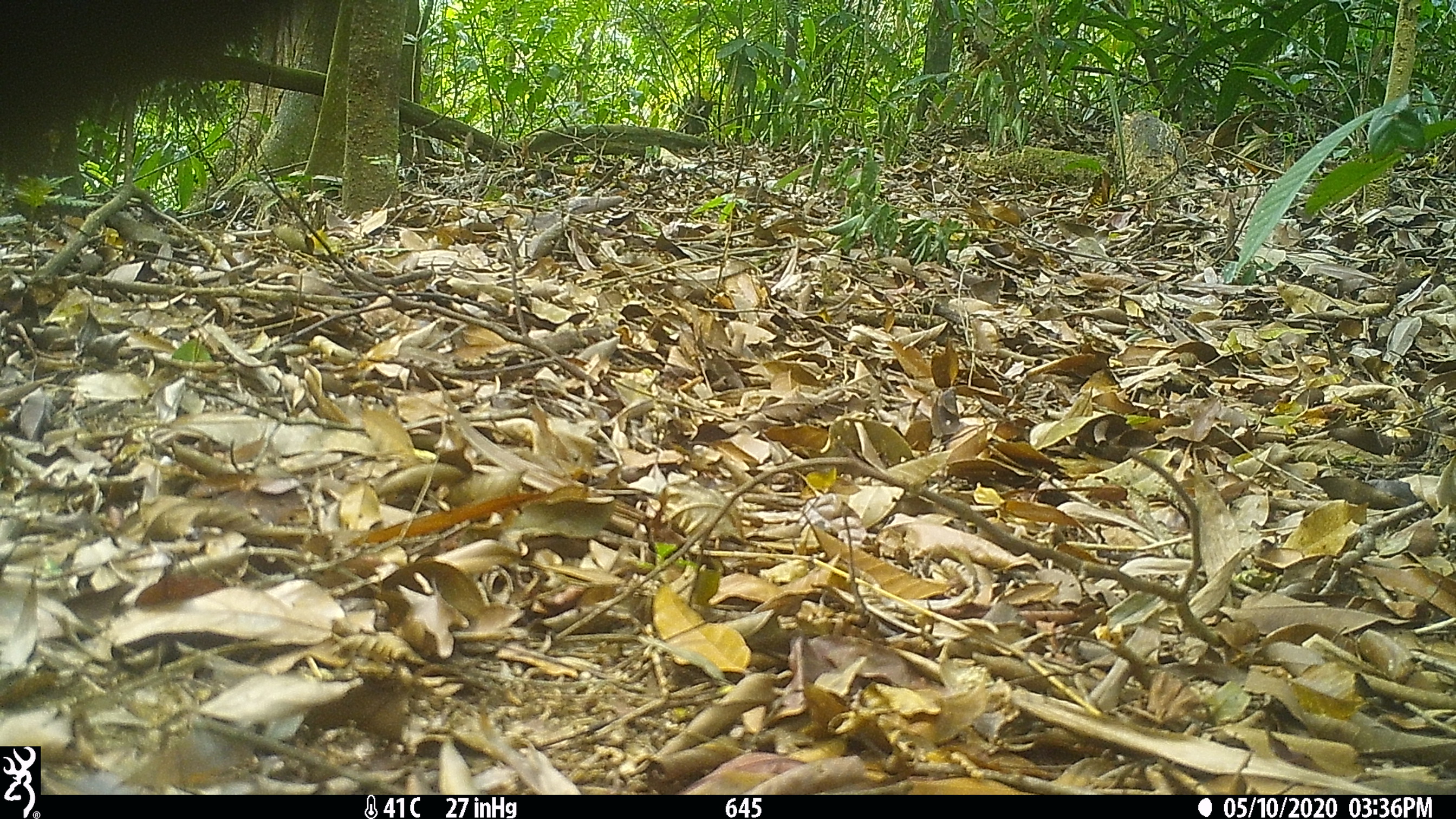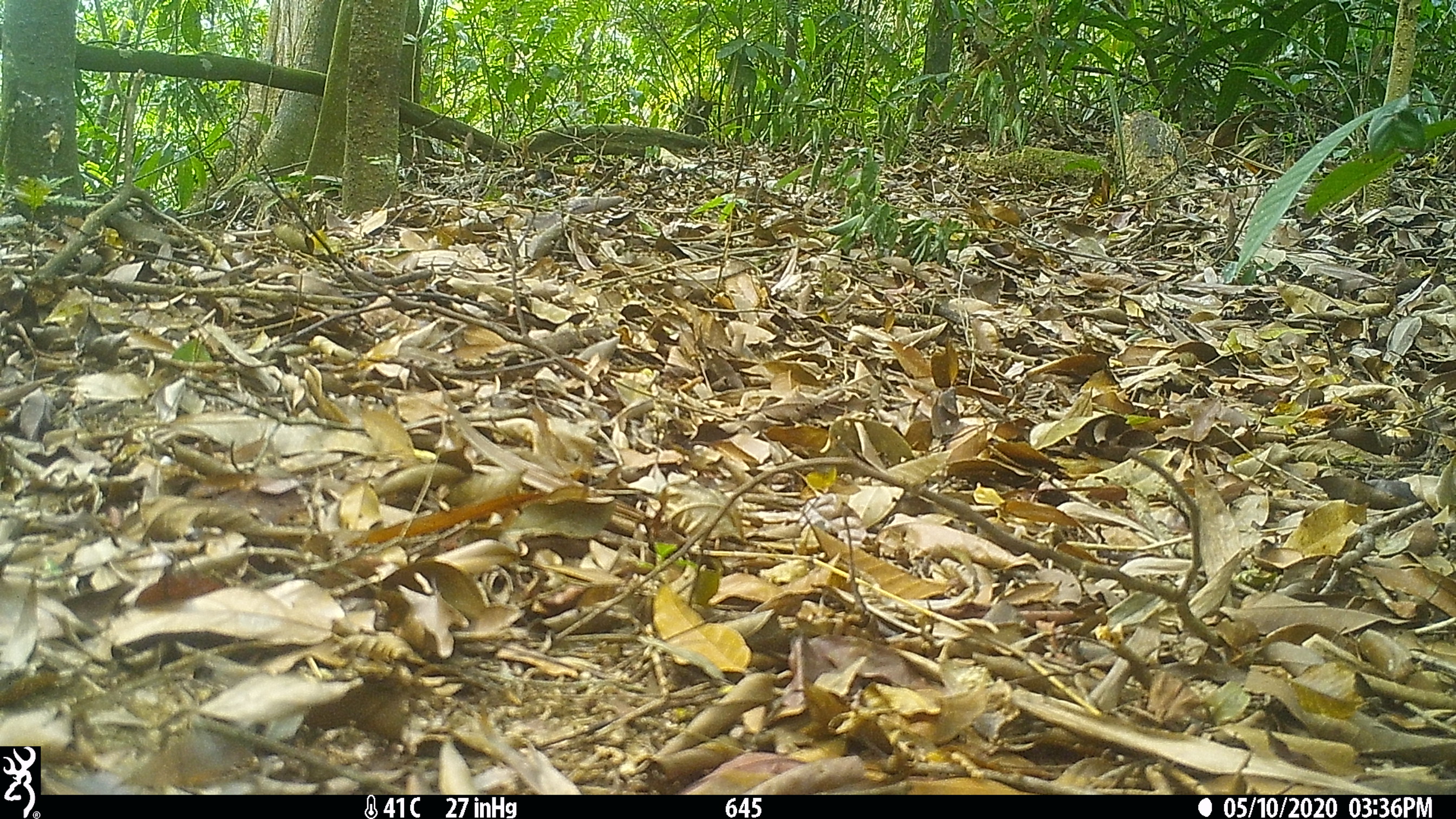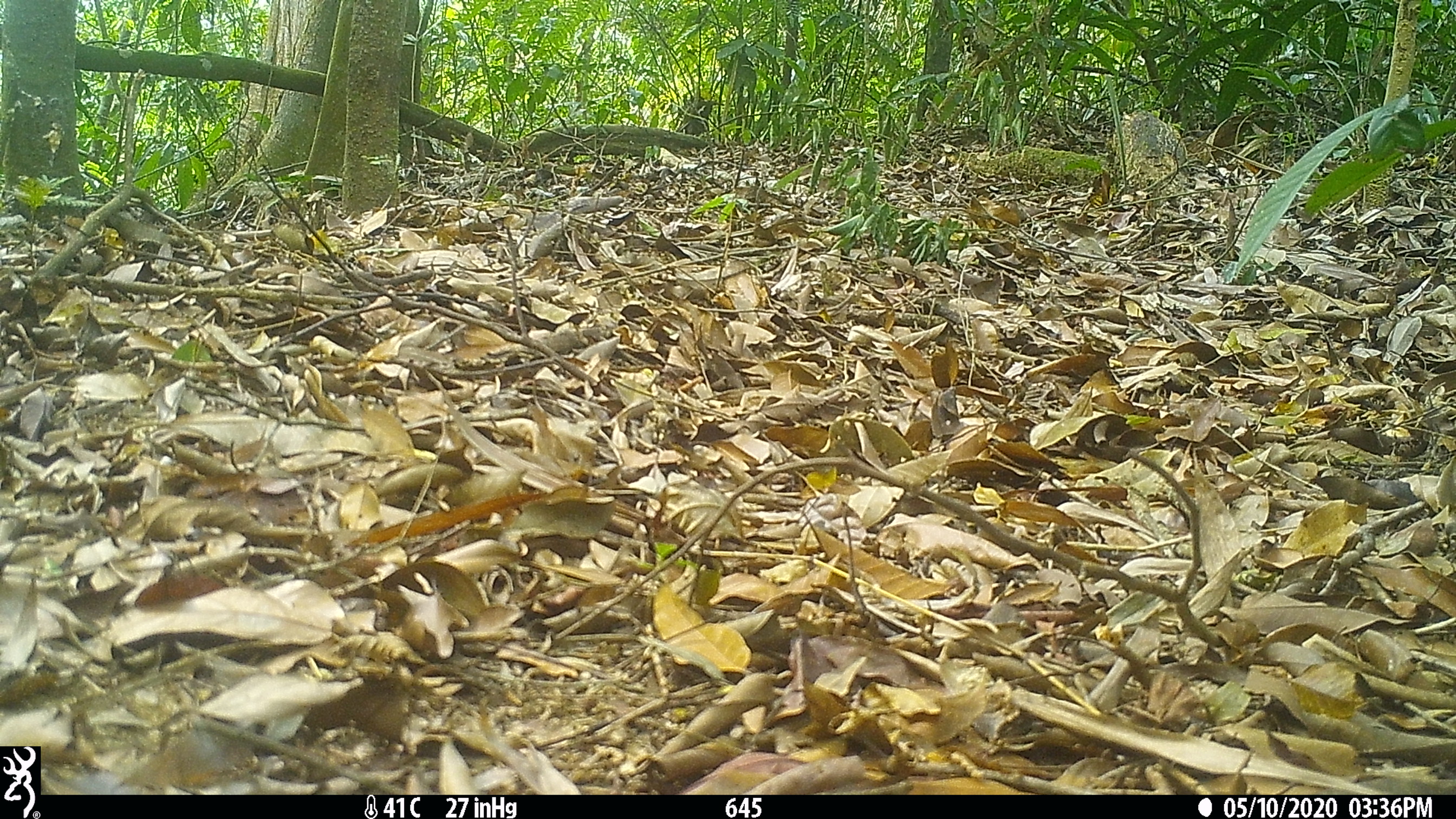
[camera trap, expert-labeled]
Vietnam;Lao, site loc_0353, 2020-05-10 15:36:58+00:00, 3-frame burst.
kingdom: Animalia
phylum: Chordata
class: Mammalia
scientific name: Mammalia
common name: mammal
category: unidentified small mammal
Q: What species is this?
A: Unidentified small mammal (mammal) (Mammalia).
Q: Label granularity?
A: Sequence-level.